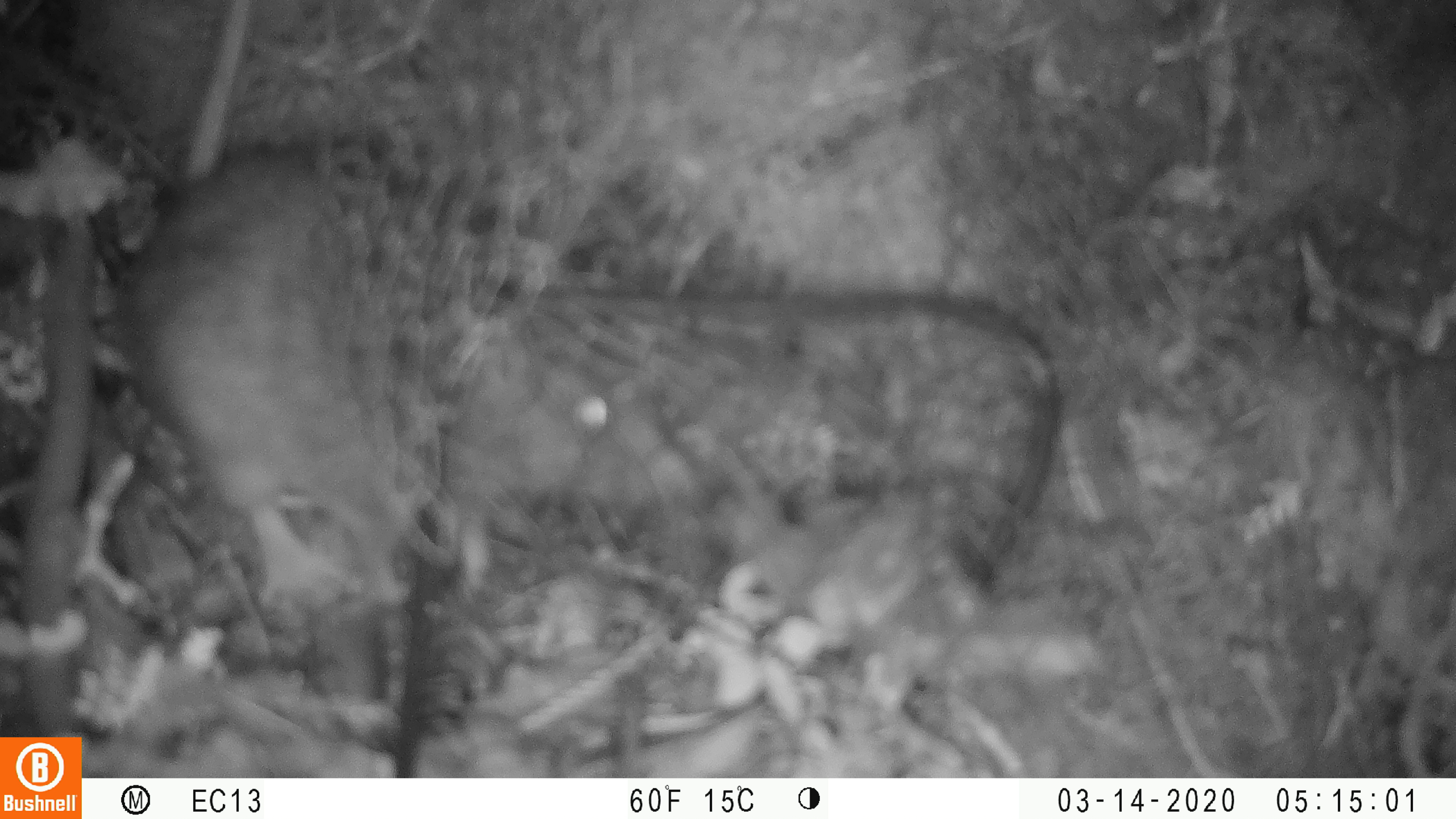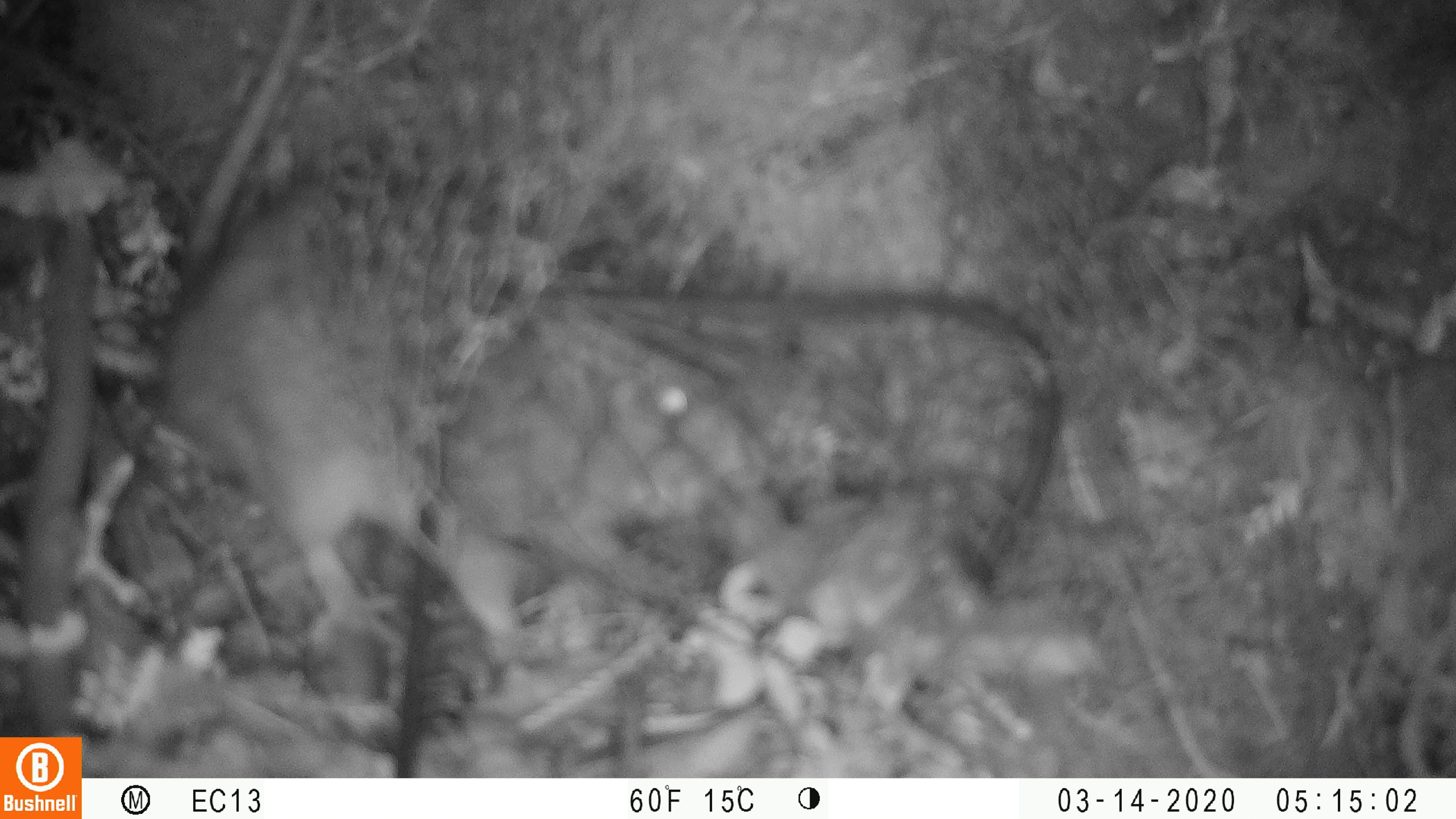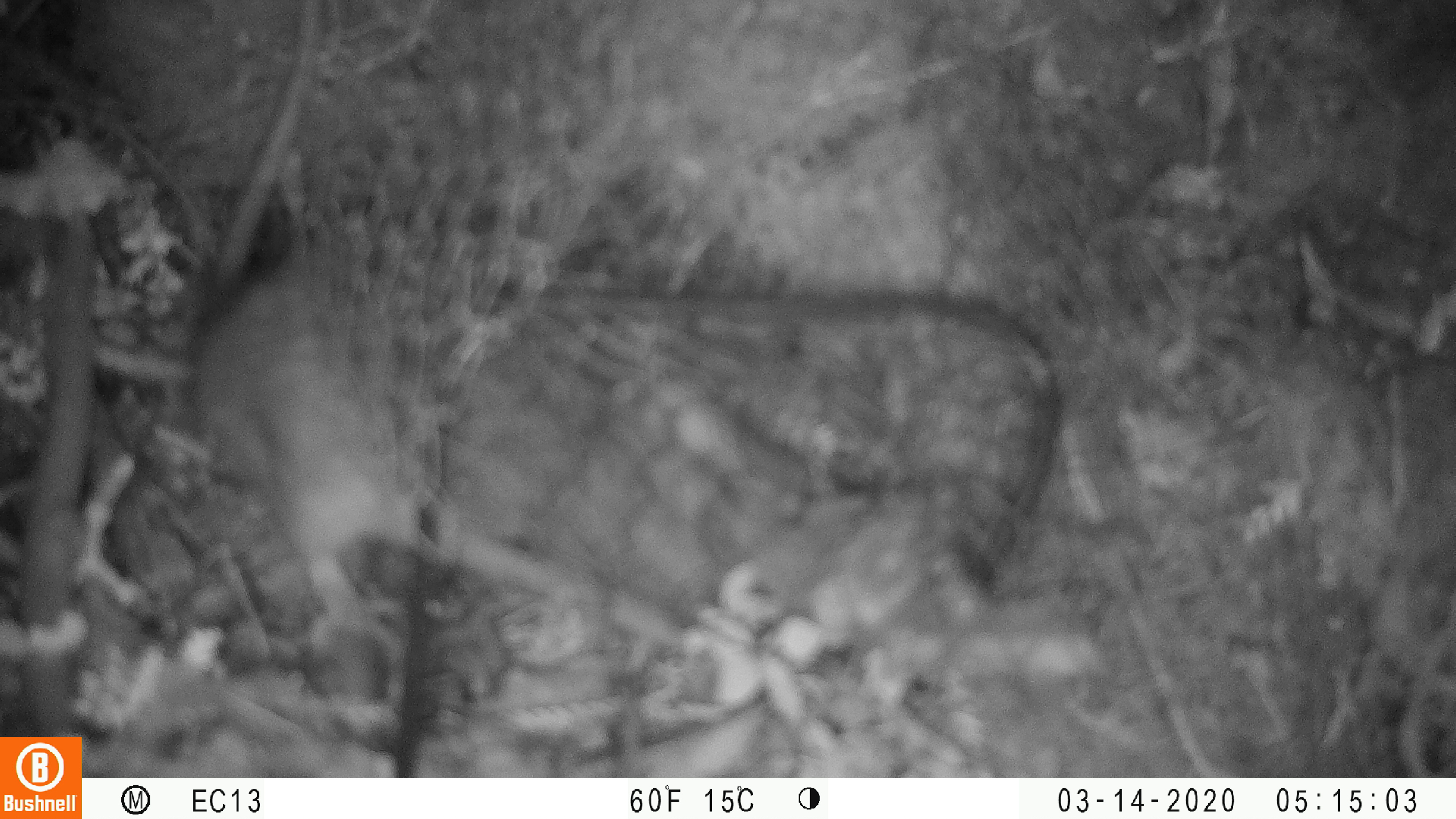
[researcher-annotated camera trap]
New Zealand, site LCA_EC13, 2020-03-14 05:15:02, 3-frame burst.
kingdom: Animalia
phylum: Chordata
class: Mammalia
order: Rodentia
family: Muridae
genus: Rattus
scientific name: Rattus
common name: rat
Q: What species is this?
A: Rat (Rattus).